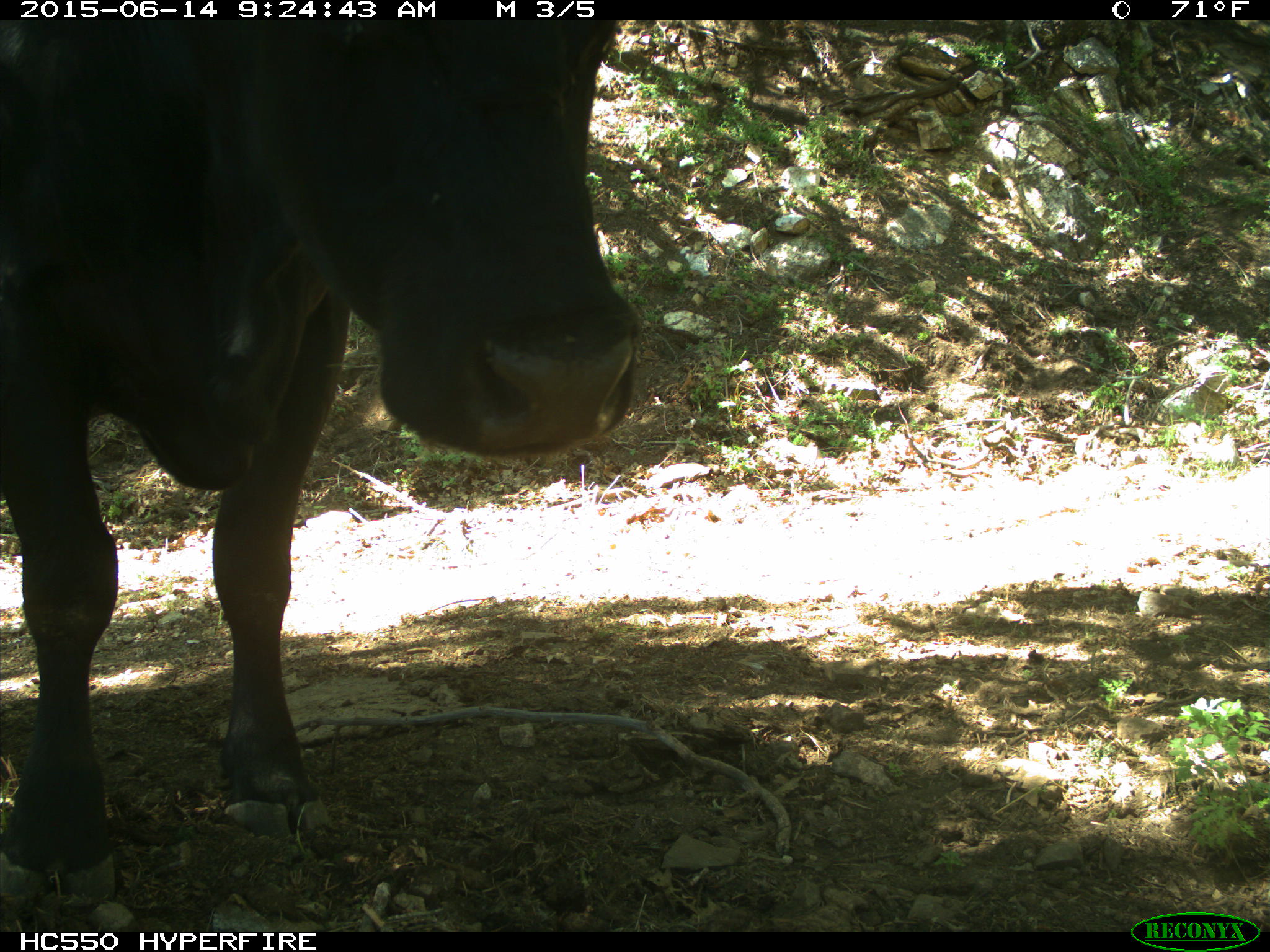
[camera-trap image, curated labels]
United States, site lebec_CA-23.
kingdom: Animalia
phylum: Chordata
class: Mammalia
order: Artiodactyla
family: Bovidae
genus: Bos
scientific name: Bos taurus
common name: domestic cow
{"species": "Bos taurus (domestic cow)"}